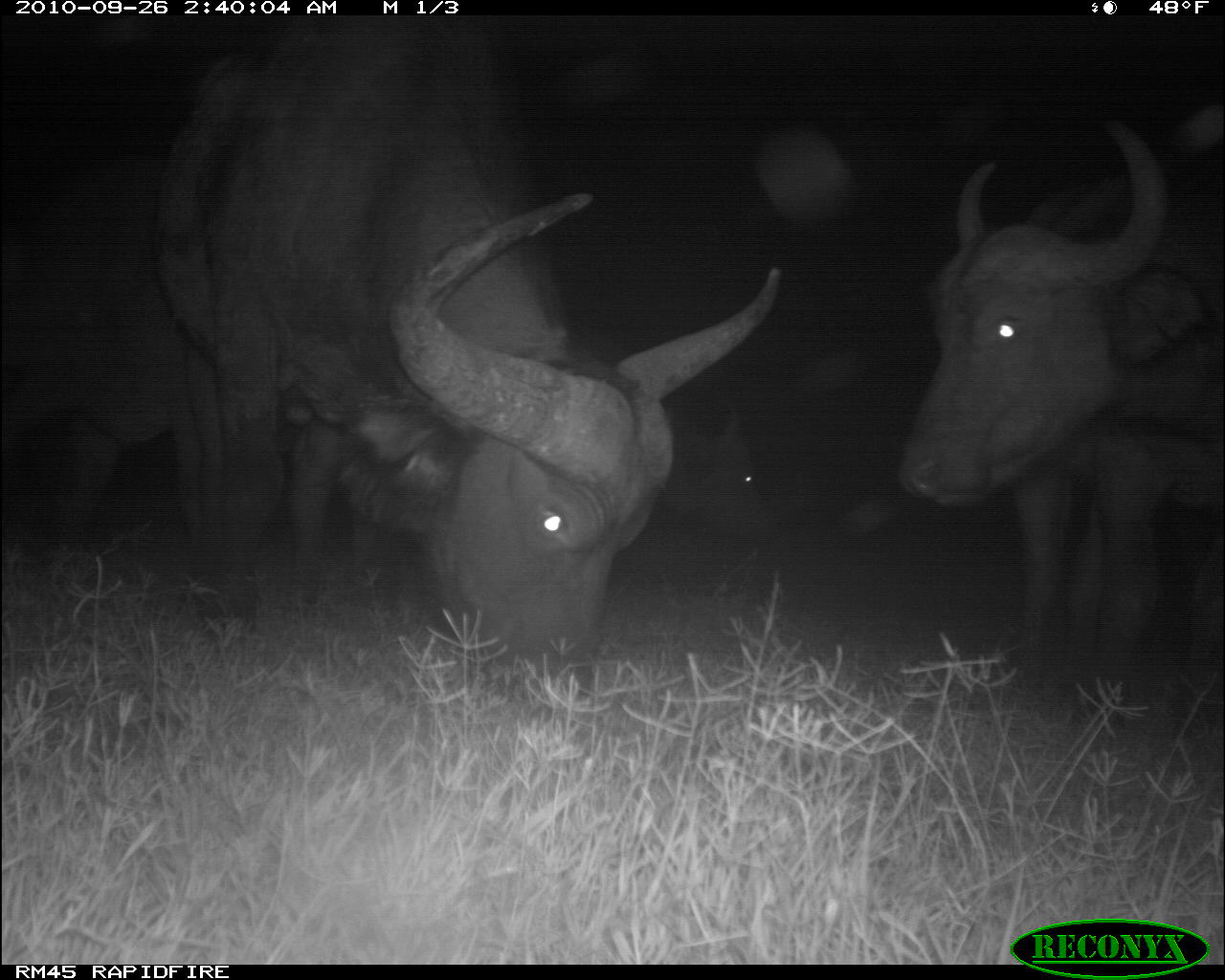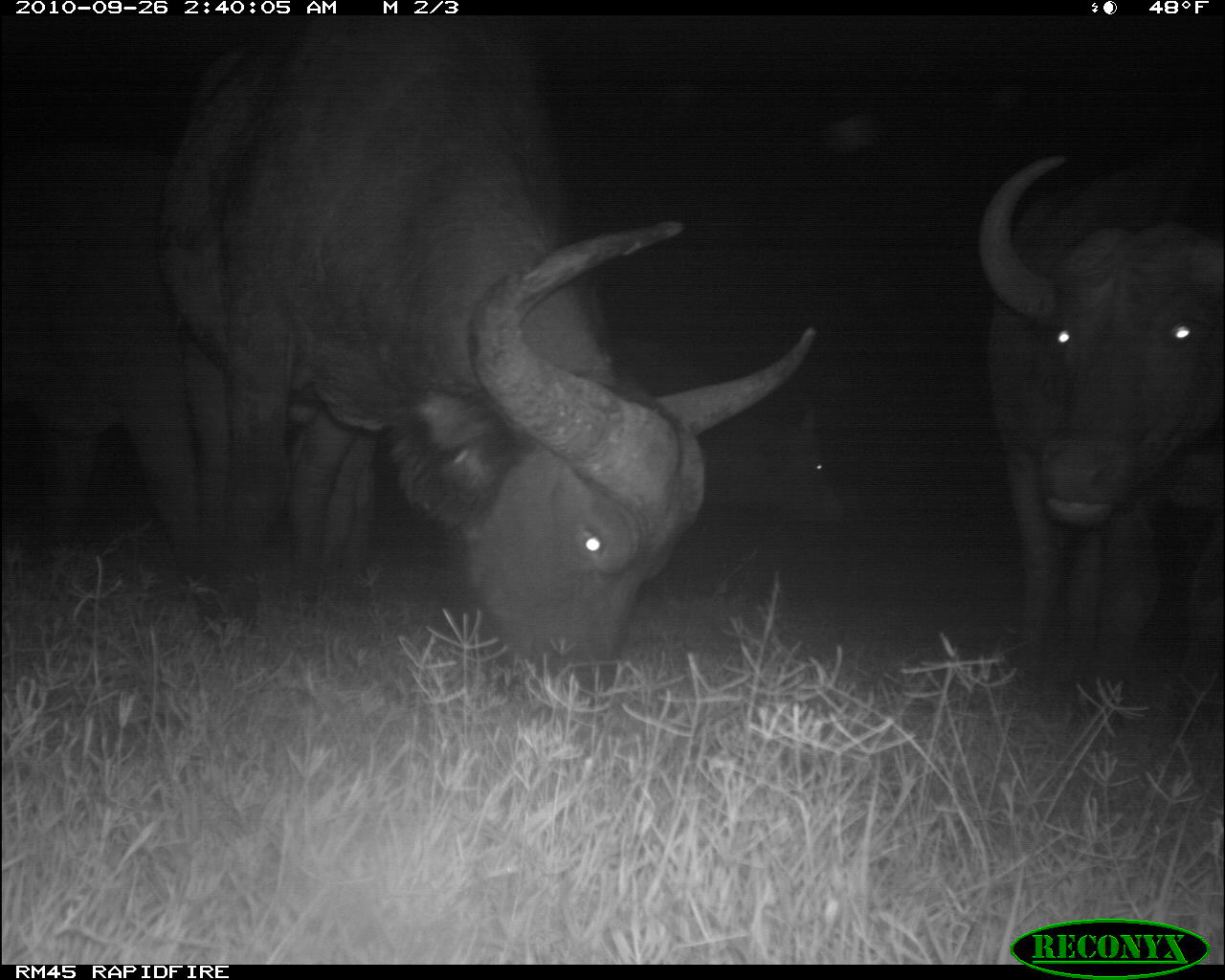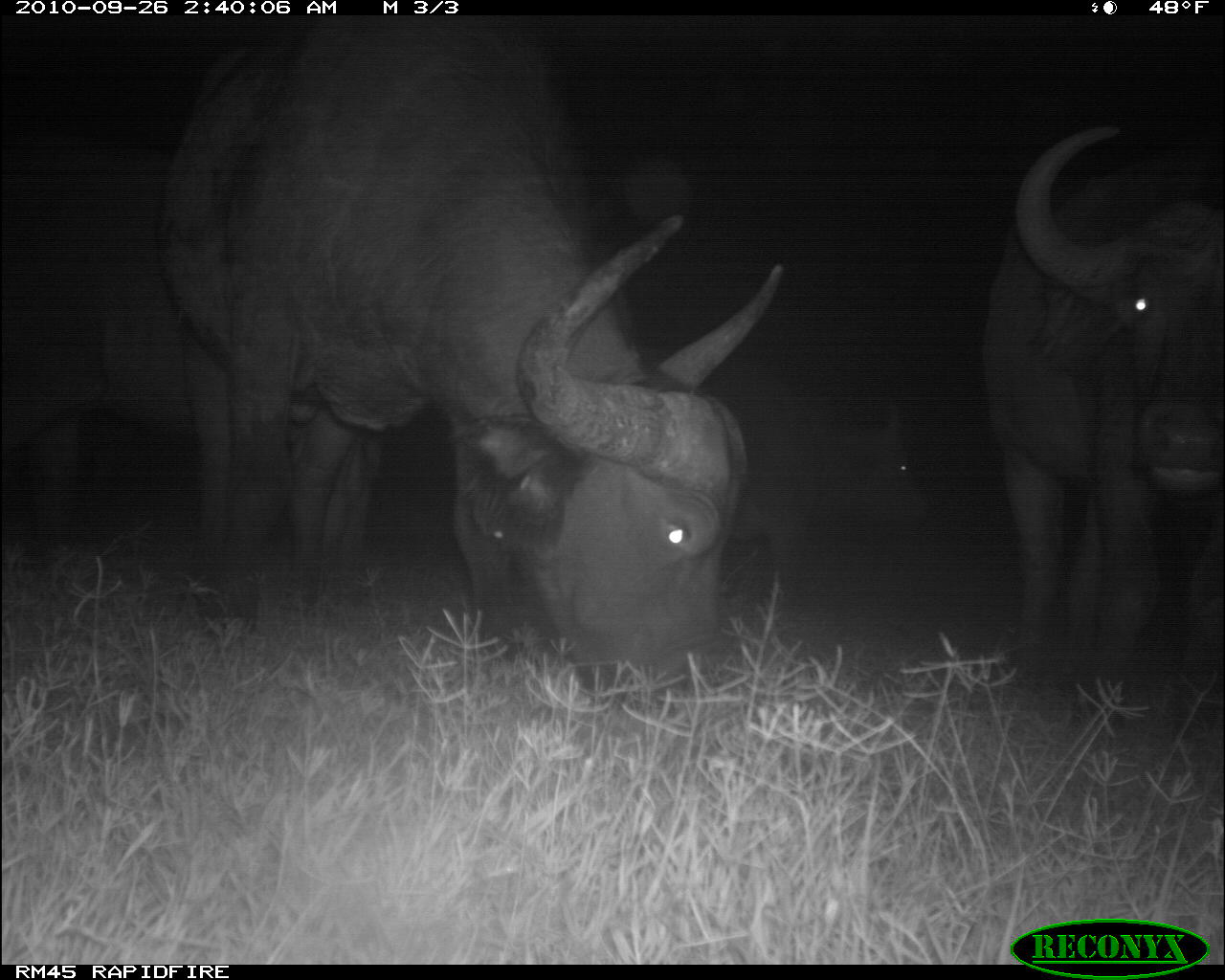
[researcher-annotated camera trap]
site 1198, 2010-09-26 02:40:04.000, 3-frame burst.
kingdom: Animalia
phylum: Chordata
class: Mammalia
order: Artiodactyla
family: Bovidae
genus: Syncerus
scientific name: Syncerus caffer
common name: african buffalo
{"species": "Syncerus caffer (african buffalo)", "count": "4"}